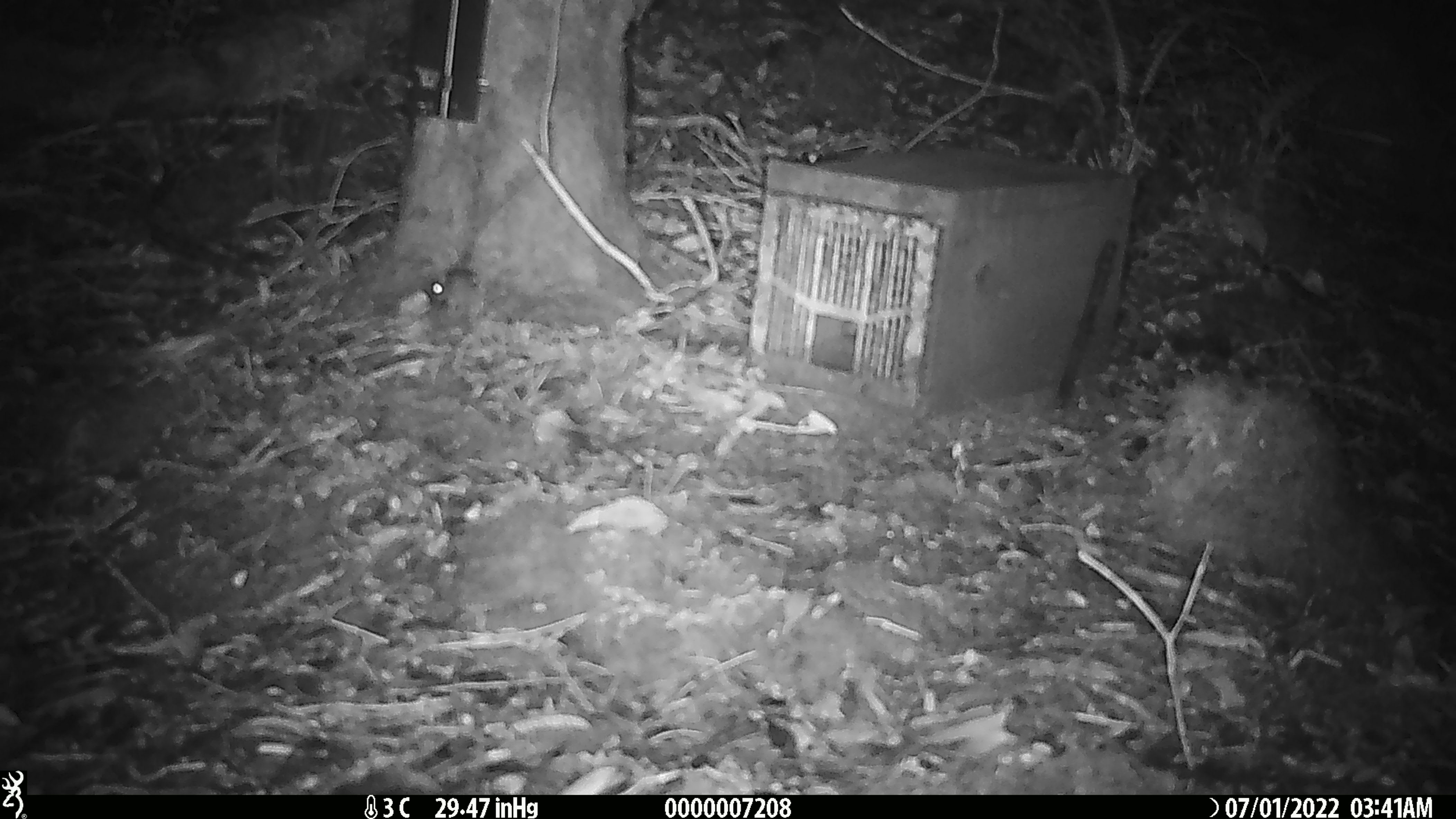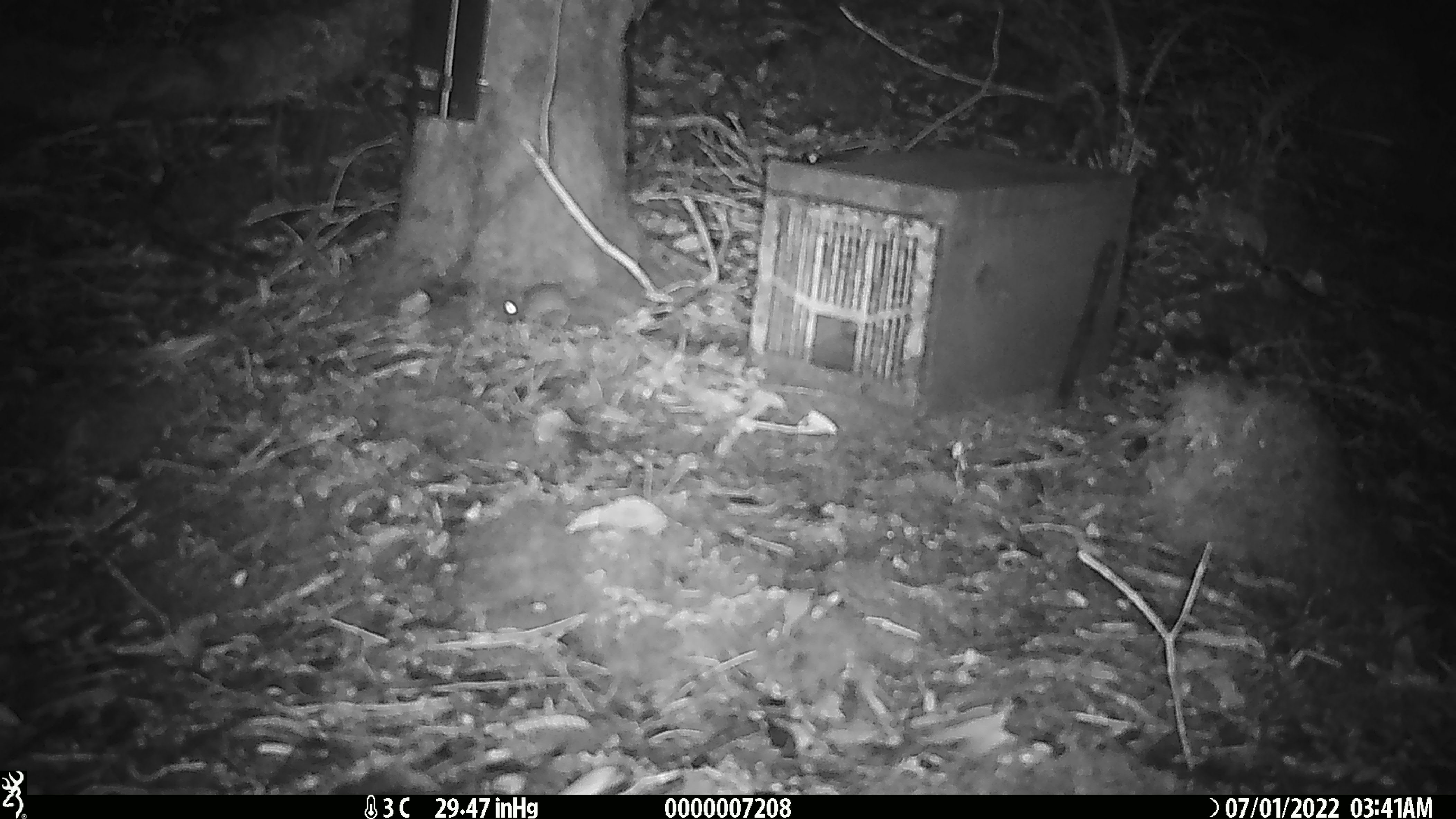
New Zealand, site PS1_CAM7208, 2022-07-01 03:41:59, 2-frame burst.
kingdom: Animalia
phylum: Chordata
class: Mammalia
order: Rodentia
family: Muridae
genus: Mus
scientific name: Mus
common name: mouse